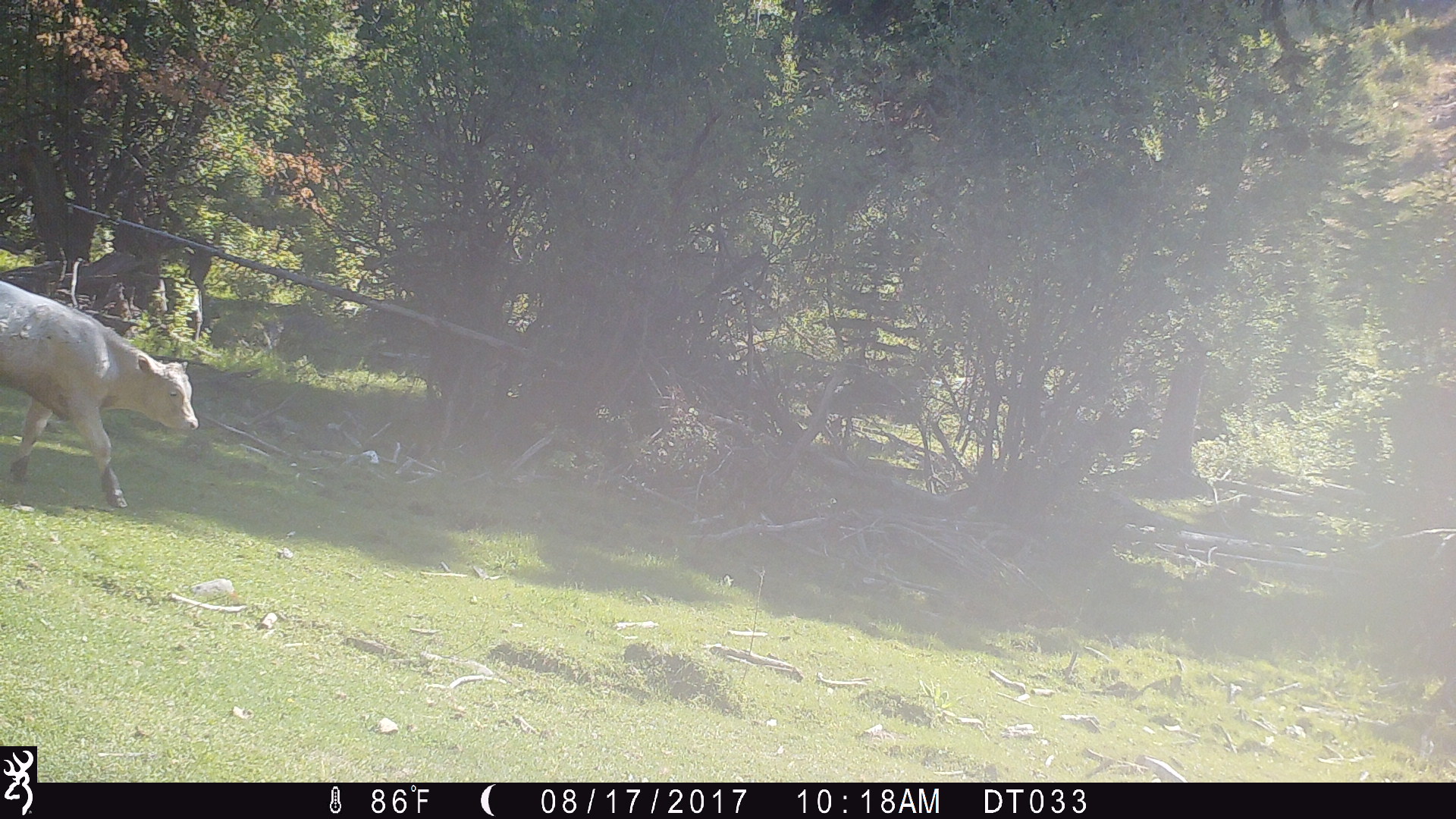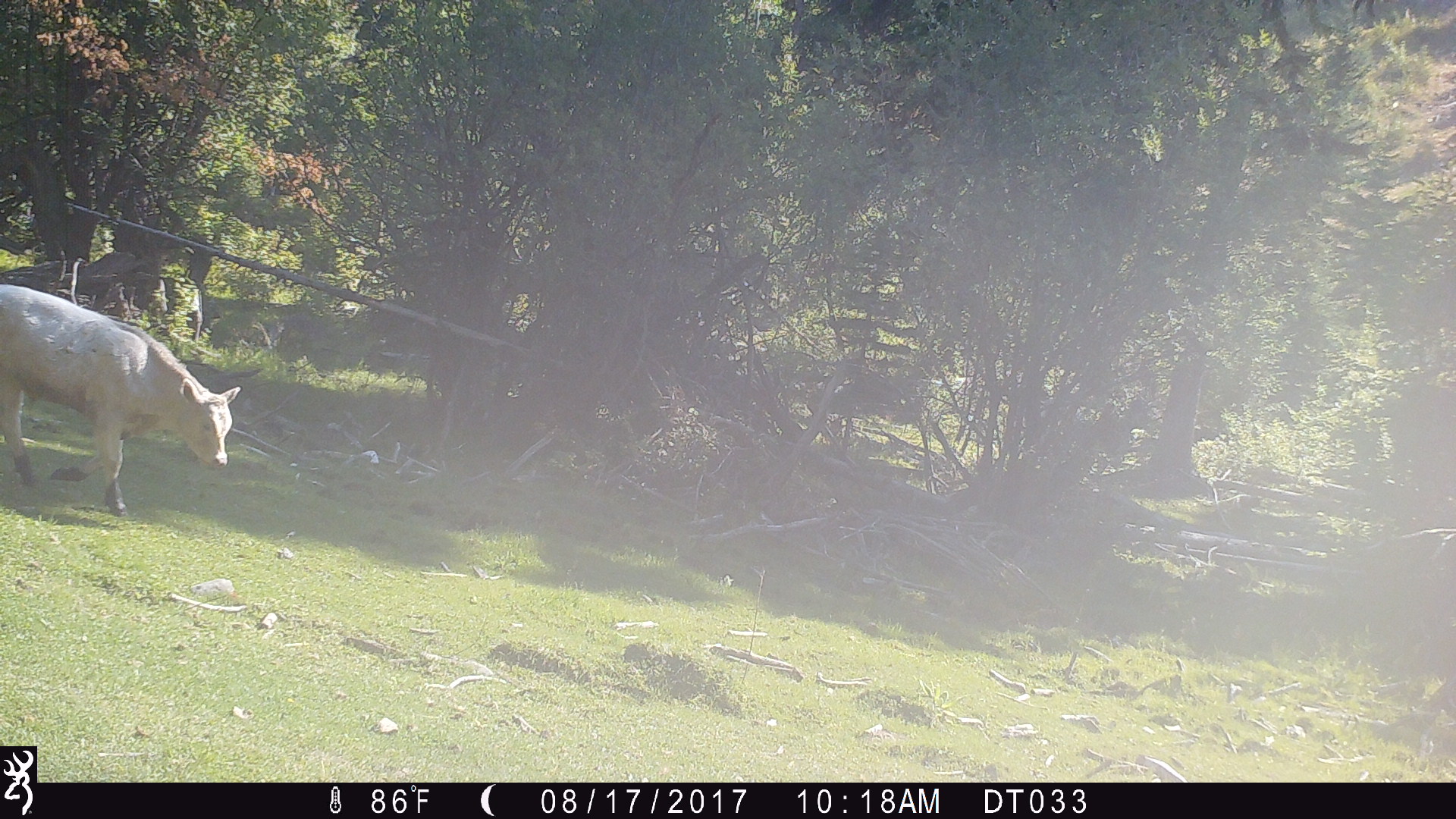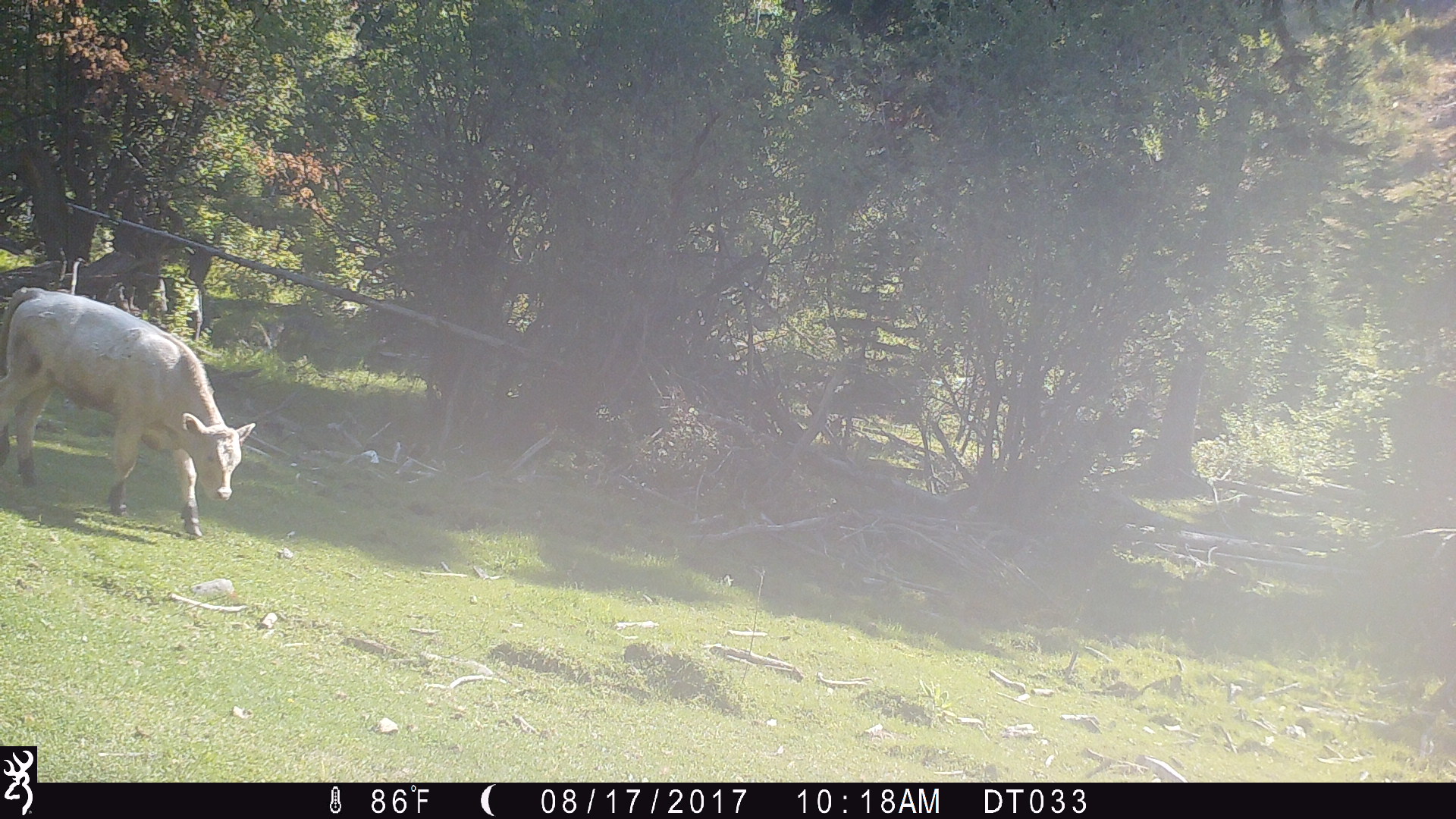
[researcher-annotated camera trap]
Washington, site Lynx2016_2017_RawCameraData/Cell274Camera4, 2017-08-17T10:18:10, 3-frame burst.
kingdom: Animalia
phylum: Chordata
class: Mammalia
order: Artiodactyla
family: Bovidae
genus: Bos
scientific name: Bos taurus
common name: domestic cattle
Domestic cattle (Bos taurus). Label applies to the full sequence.